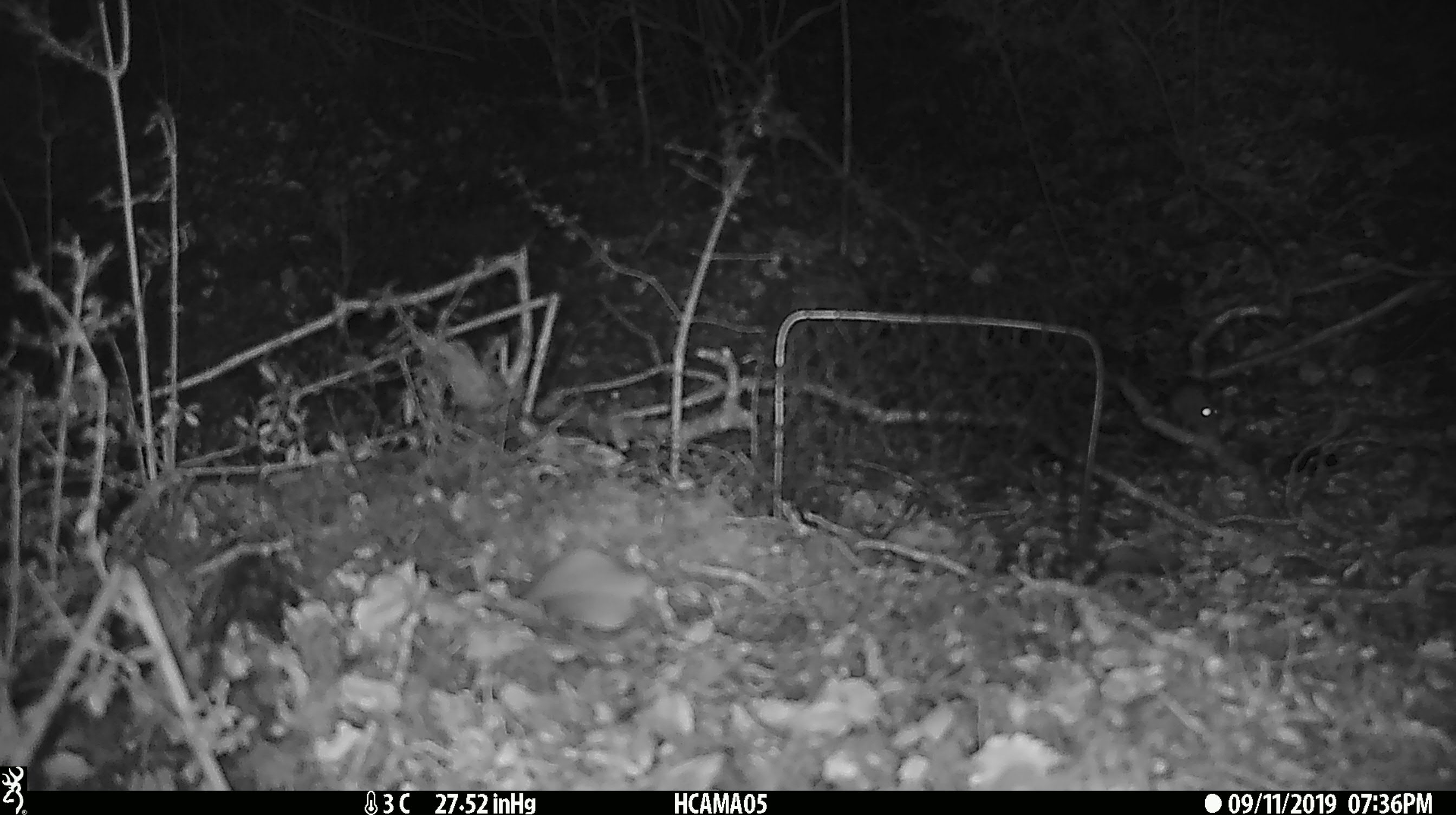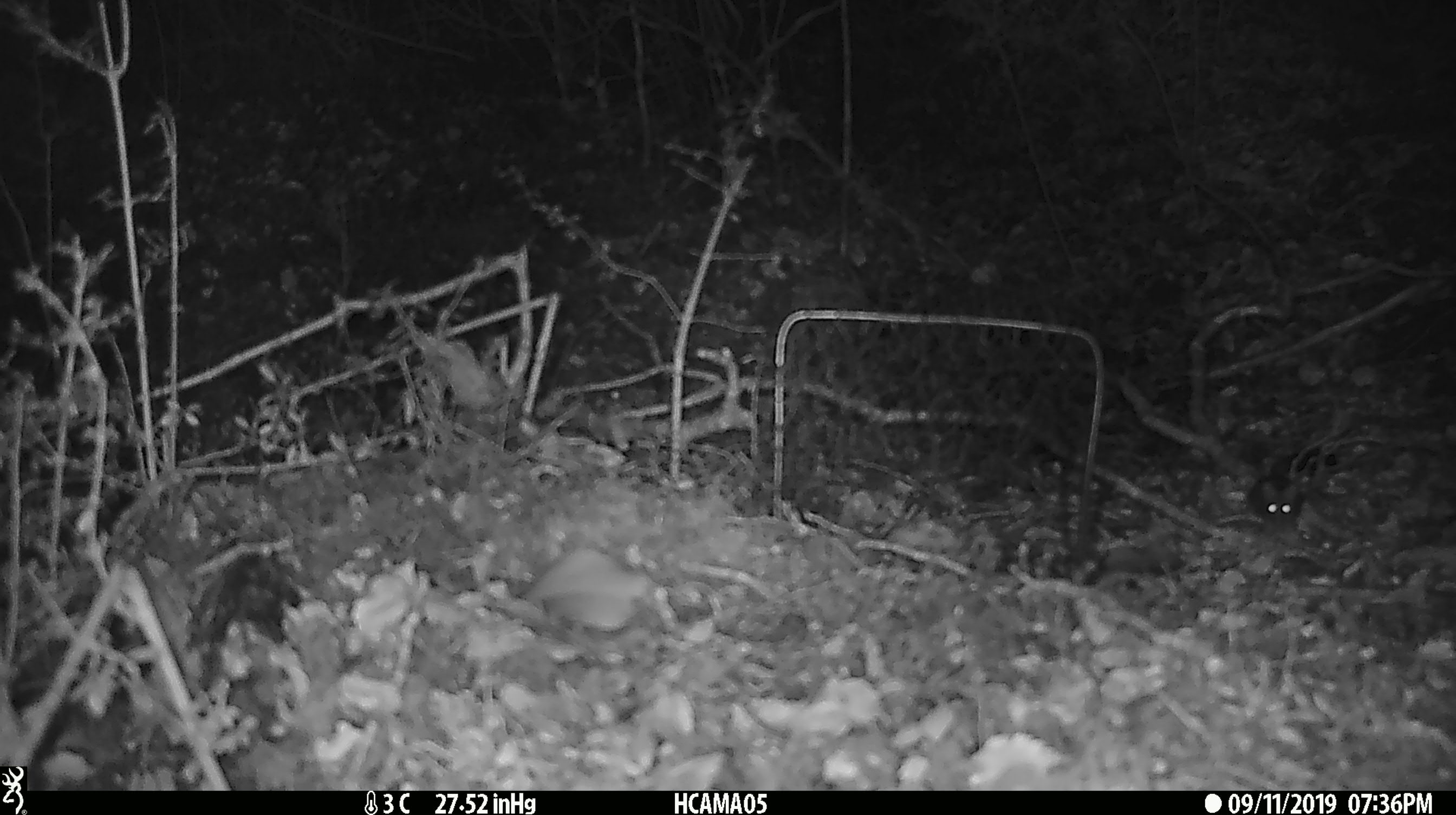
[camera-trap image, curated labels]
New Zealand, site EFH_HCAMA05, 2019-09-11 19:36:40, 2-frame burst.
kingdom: Animalia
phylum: Chordata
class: Mammalia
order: Rodentia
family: Muridae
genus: Mus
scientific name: Mus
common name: mouse